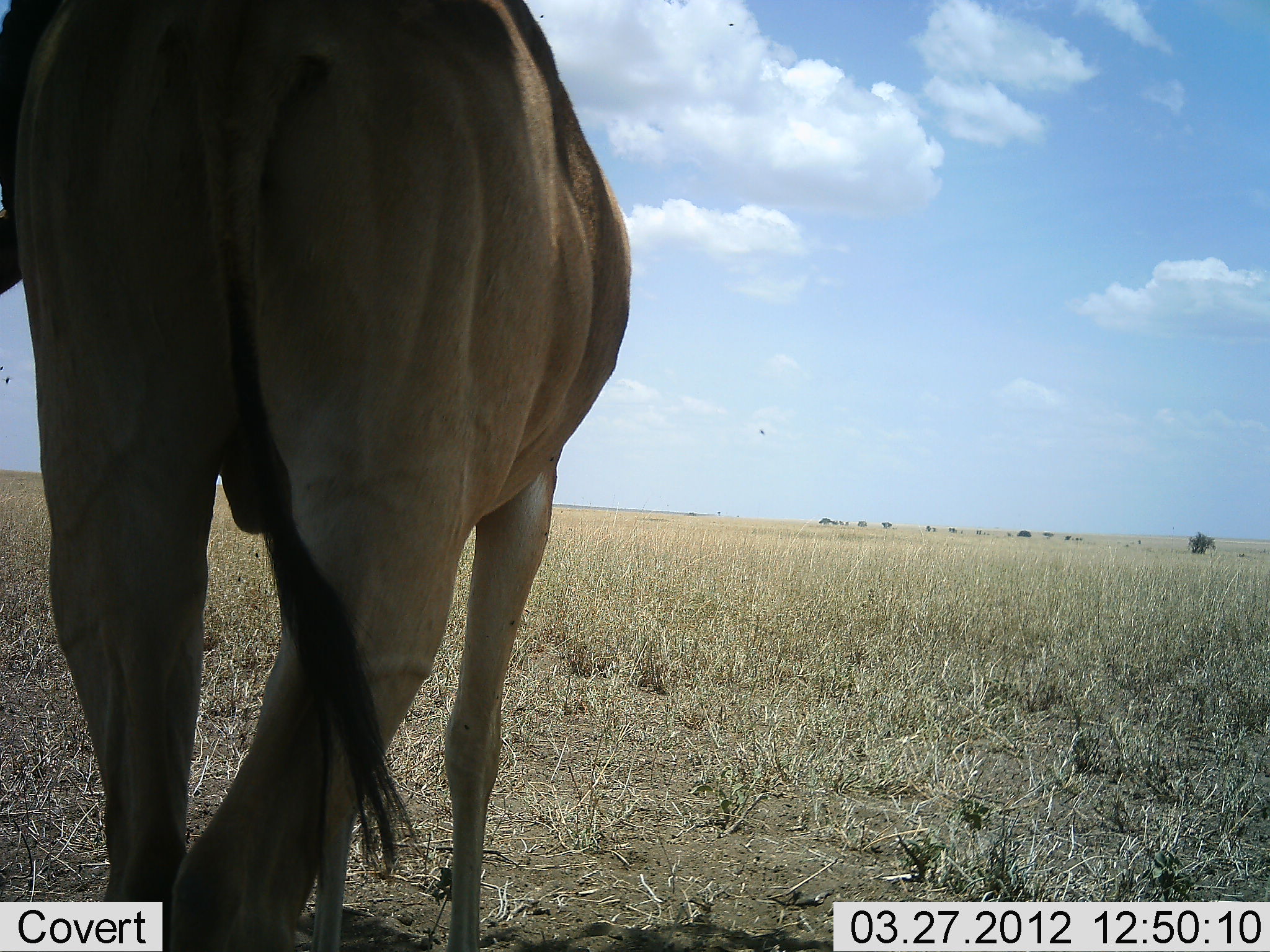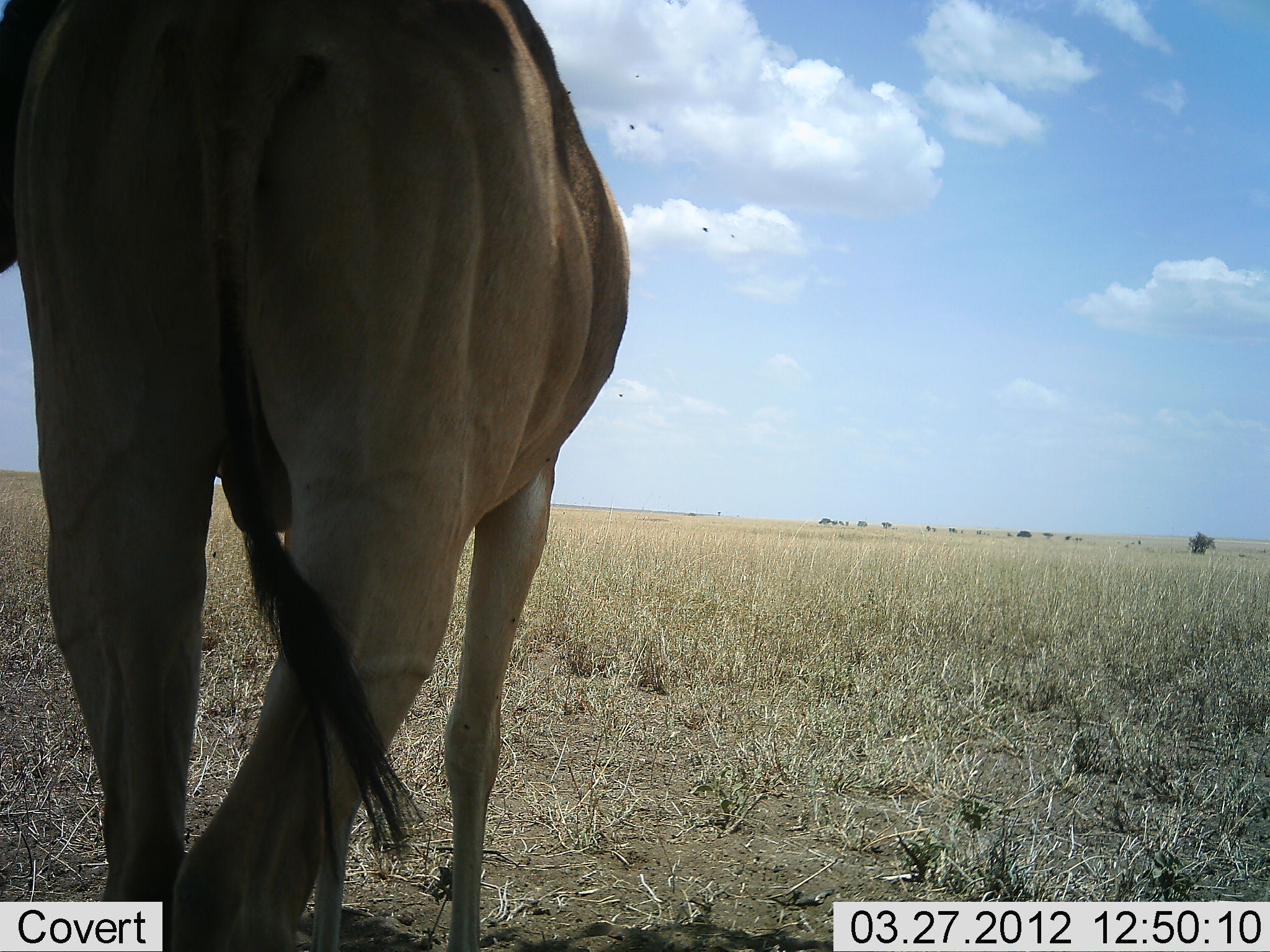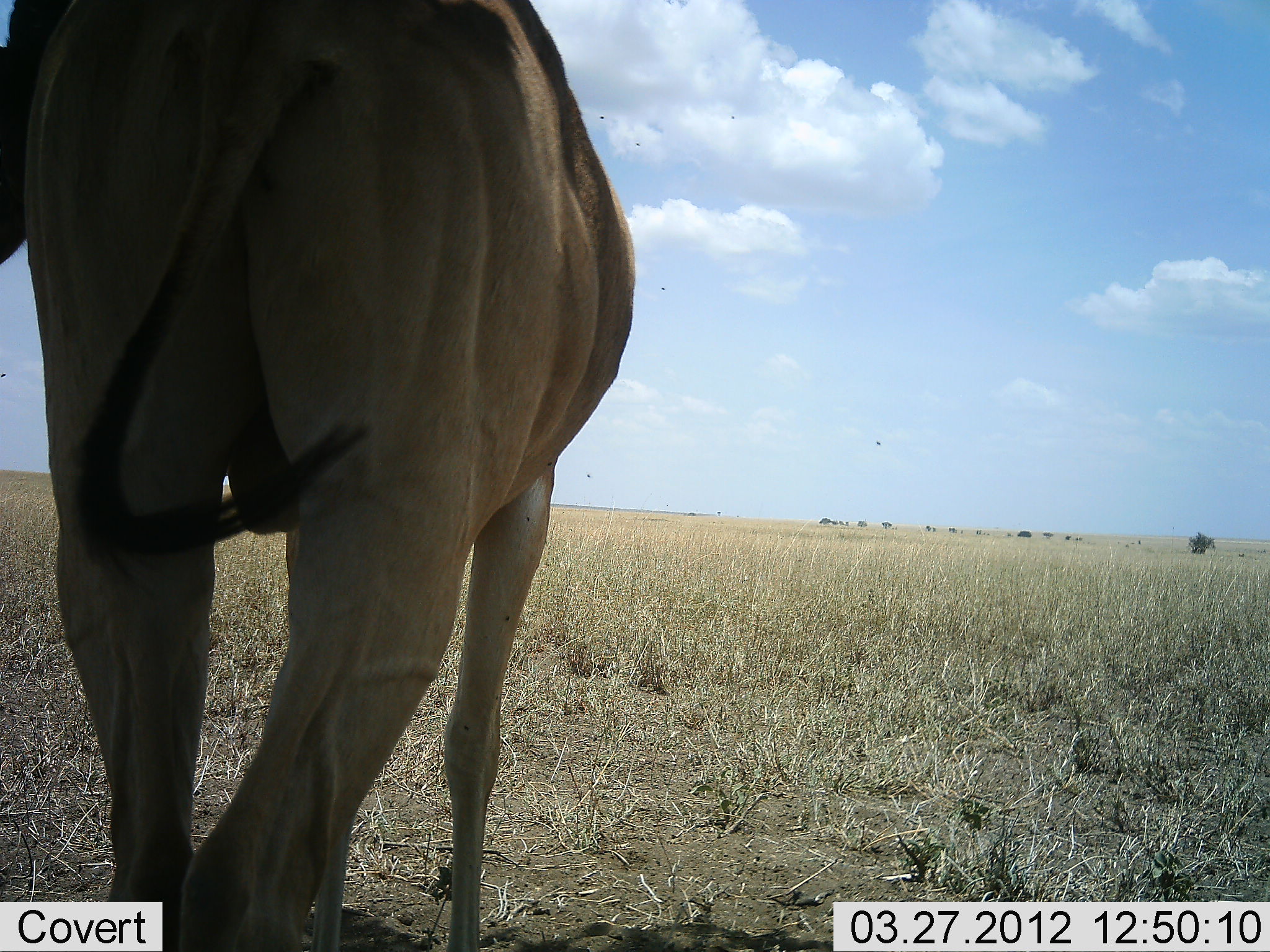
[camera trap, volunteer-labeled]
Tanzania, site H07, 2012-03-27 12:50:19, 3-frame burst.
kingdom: Animalia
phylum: Chordata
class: Mammalia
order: Artiodactyla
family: Bovidae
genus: Alcelaphus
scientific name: Alcelaphus buselaphus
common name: hartebeest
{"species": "hartebeest (Alcelaphus buselaphus)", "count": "1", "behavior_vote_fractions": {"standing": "83%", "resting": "6%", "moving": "11%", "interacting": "0%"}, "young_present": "0%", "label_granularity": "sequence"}